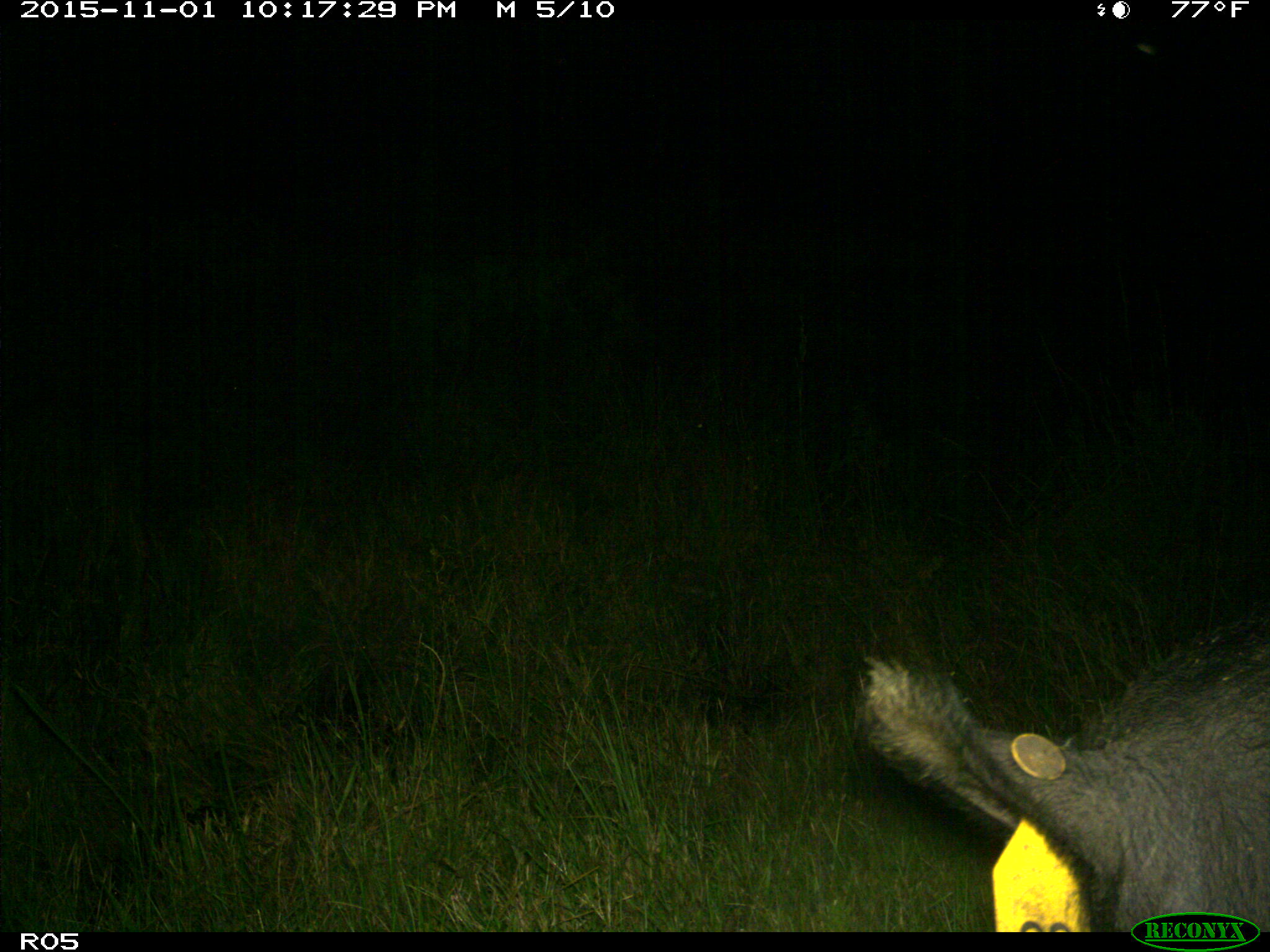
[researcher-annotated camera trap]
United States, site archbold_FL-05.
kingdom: Animalia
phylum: Chordata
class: Mammalia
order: Artiodactyla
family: Suidae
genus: Sus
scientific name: Sus scrofa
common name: wild boar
Sus scrofa (wild boar).